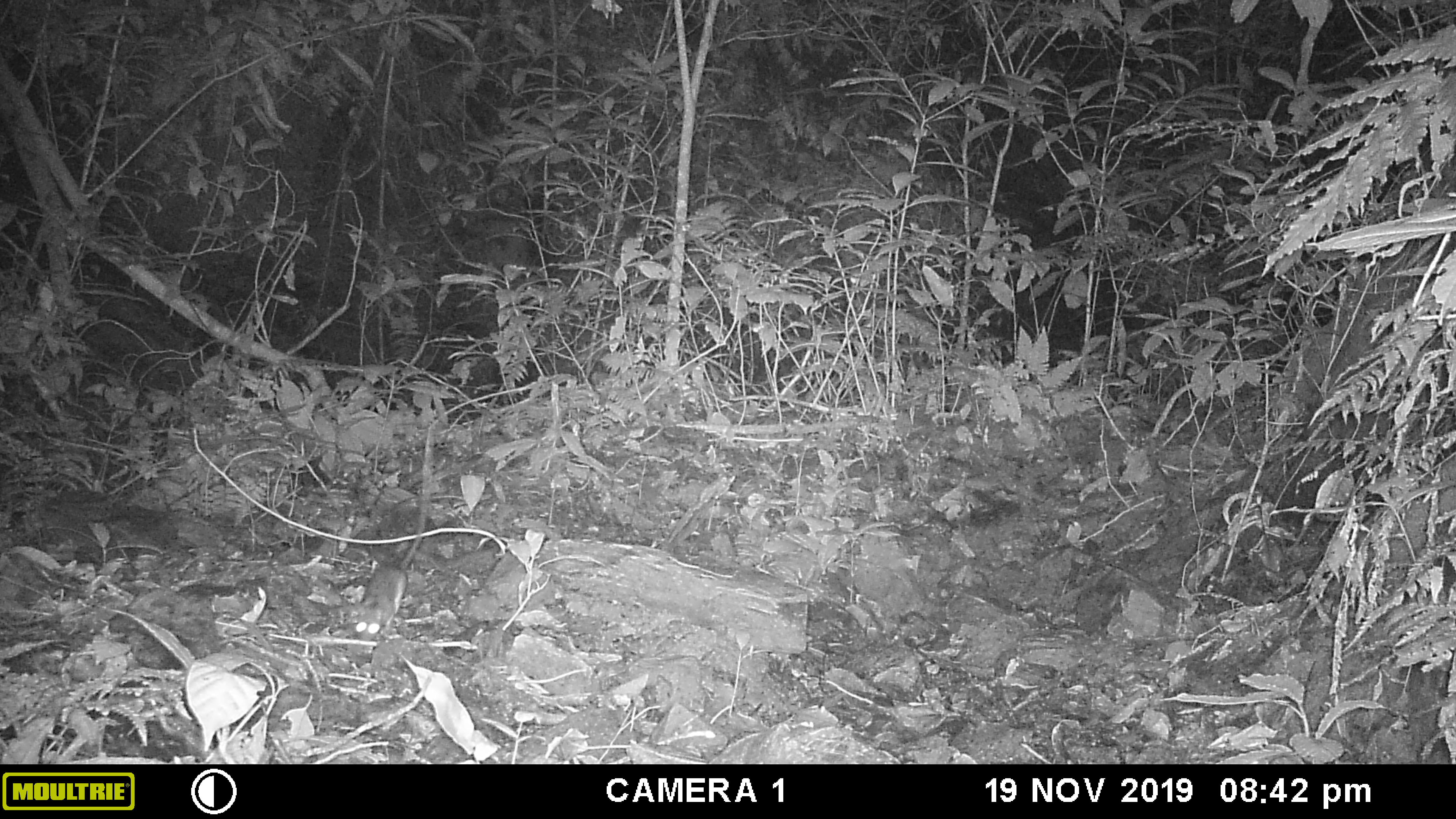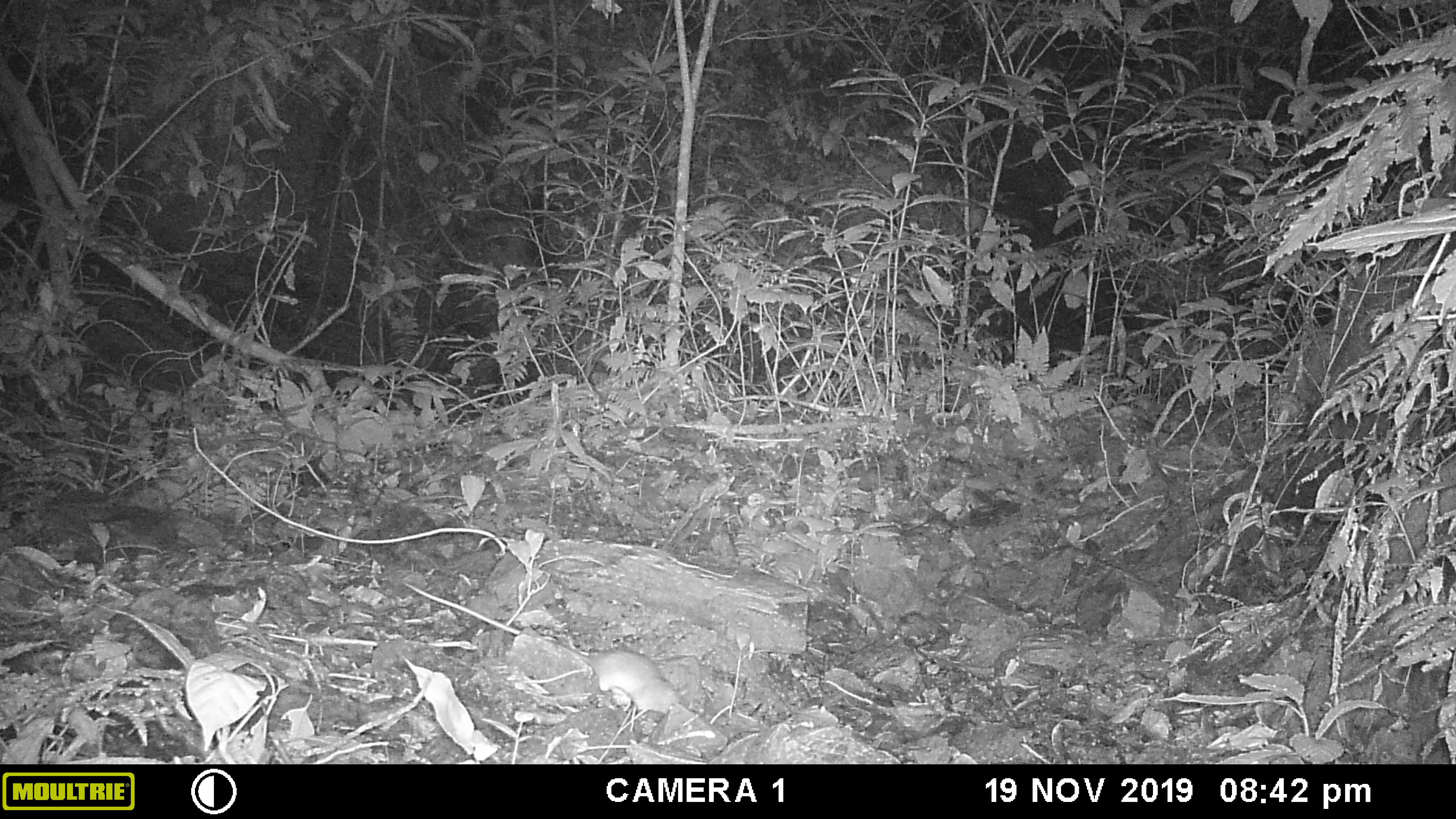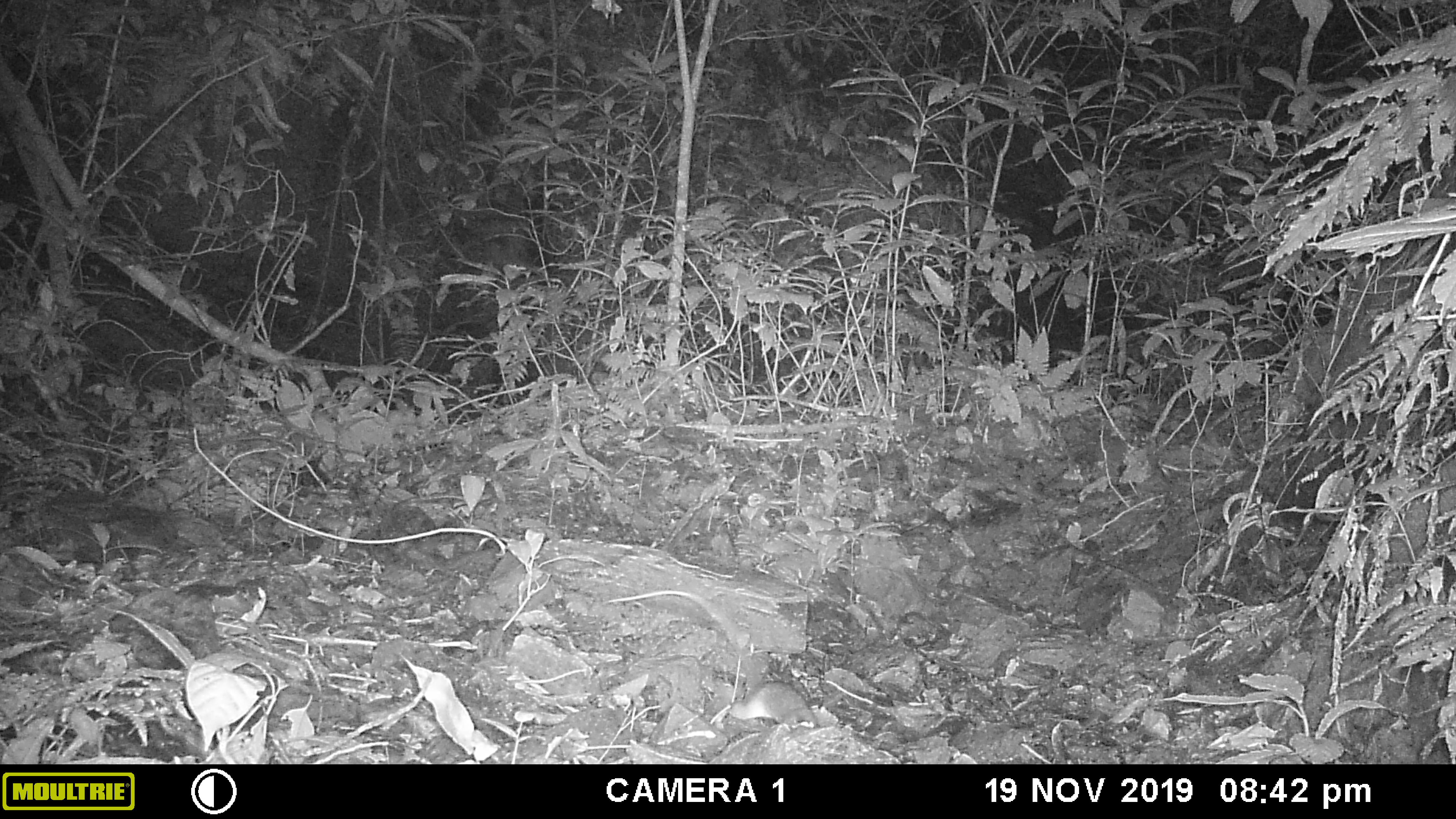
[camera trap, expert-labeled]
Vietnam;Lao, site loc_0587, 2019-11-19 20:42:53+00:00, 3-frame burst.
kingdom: Animalia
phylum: Chordata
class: Mammalia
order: Rodentia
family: Muridae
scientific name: Muridae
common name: old-world mice and rats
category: unidentified murid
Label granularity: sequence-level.